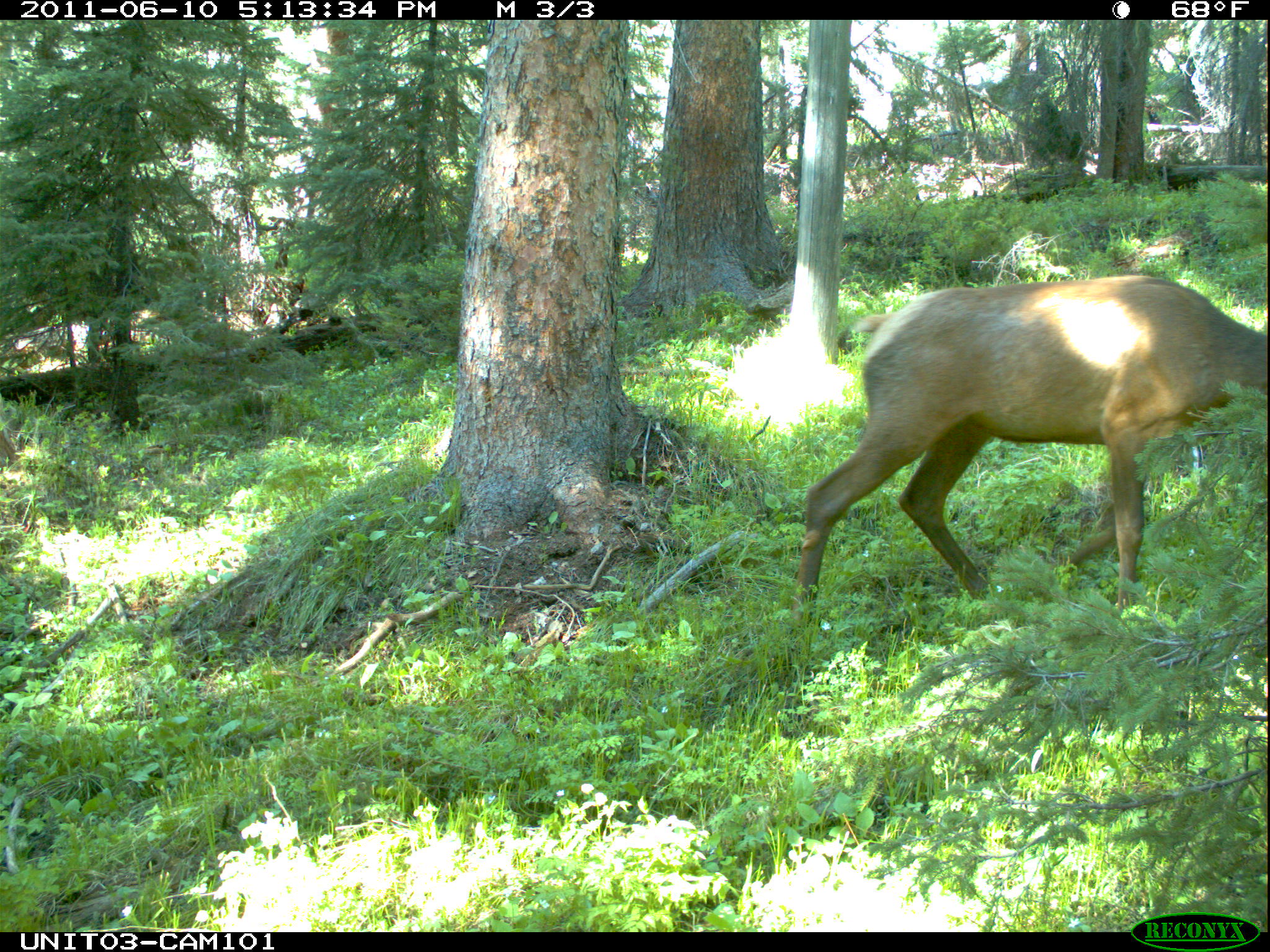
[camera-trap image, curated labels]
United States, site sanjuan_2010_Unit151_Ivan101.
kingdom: Animalia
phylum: Chordata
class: Mammalia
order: Artiodactyla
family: Cervidae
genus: Cervus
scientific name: Cervus elaphus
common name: red deer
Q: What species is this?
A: Cervus elaphus (red deer).